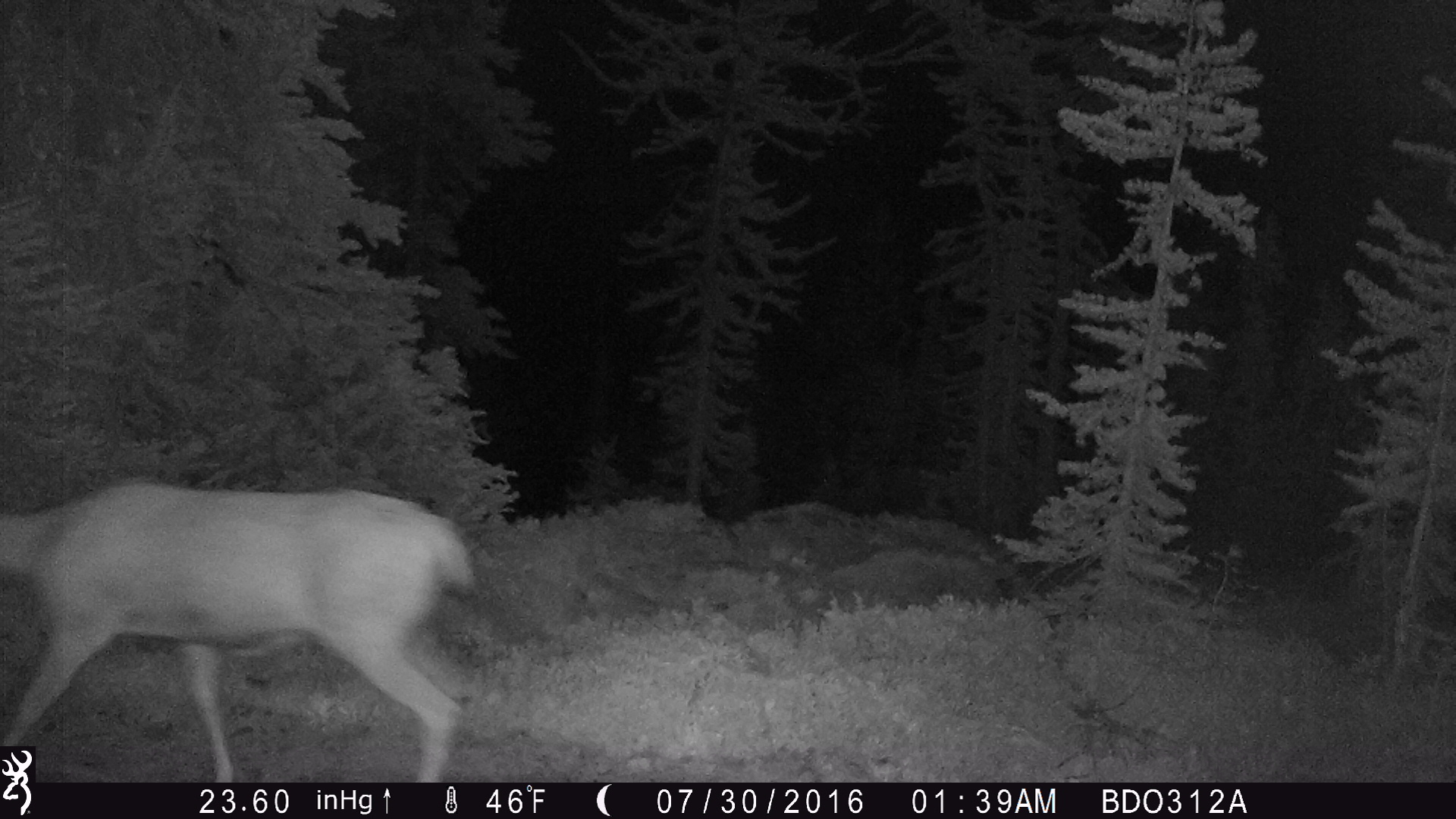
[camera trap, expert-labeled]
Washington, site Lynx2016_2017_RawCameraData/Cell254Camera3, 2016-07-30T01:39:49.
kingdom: Animalia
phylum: Chordata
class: Mammalia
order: Artiodactyla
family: Cervidae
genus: Odocoileus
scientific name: Odocoileus hemionus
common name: mule deer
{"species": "Odocoileus hemionus (mule deer)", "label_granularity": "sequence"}